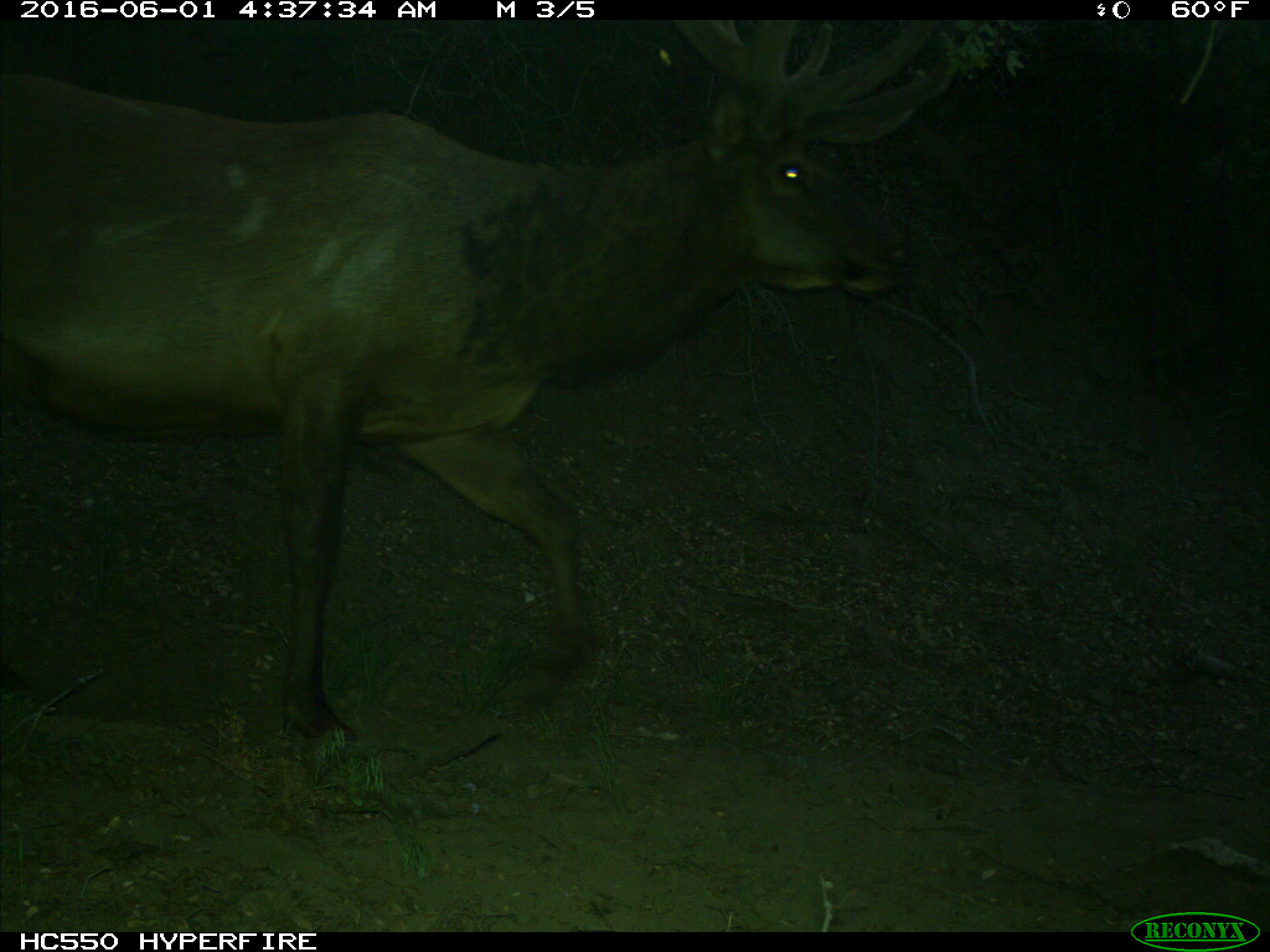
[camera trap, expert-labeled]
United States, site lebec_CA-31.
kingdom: Animalia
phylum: Chordata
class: Mammalia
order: Artiodactyla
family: Cervidae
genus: Cervus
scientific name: Cervus canadensis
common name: elk